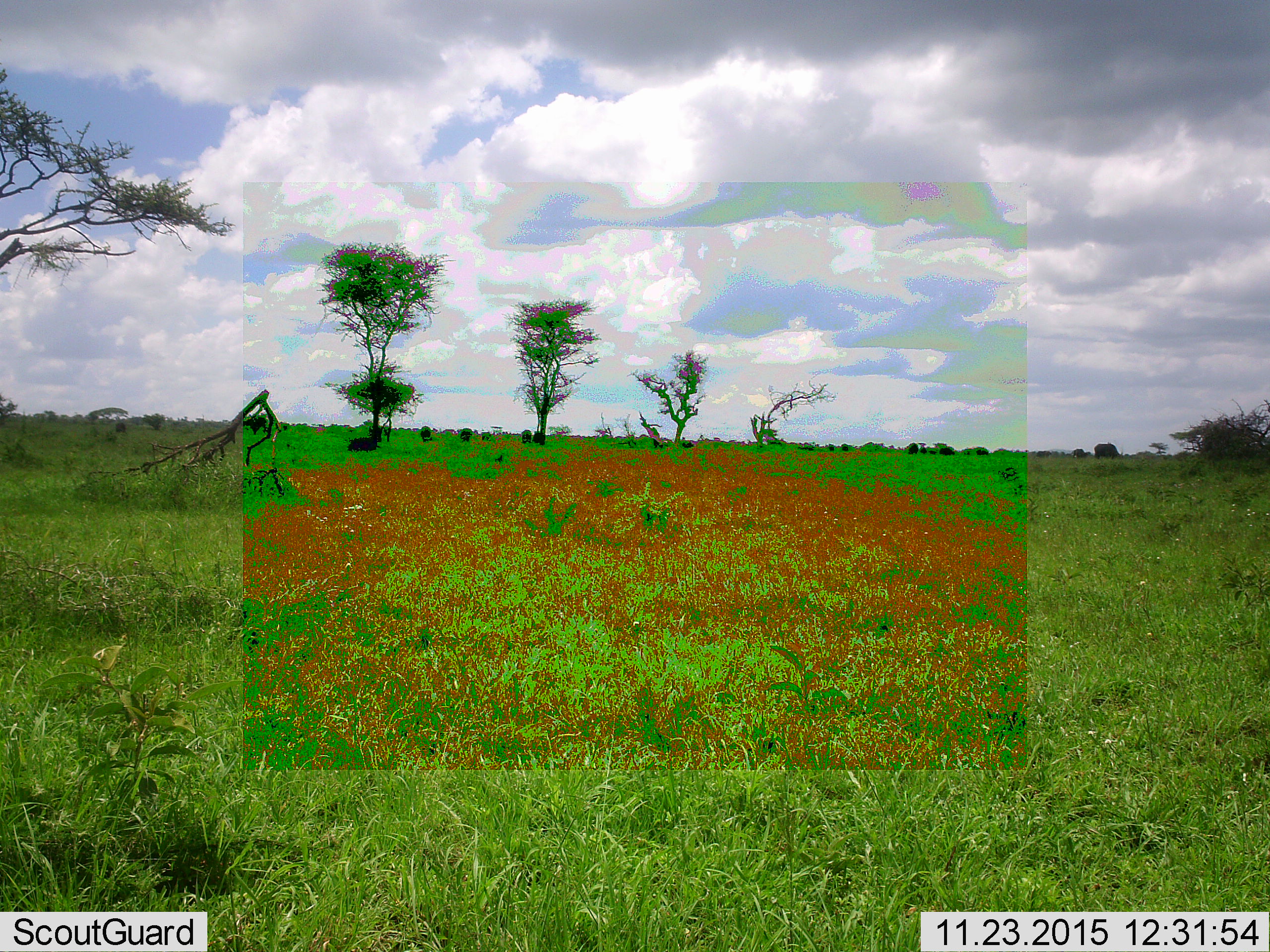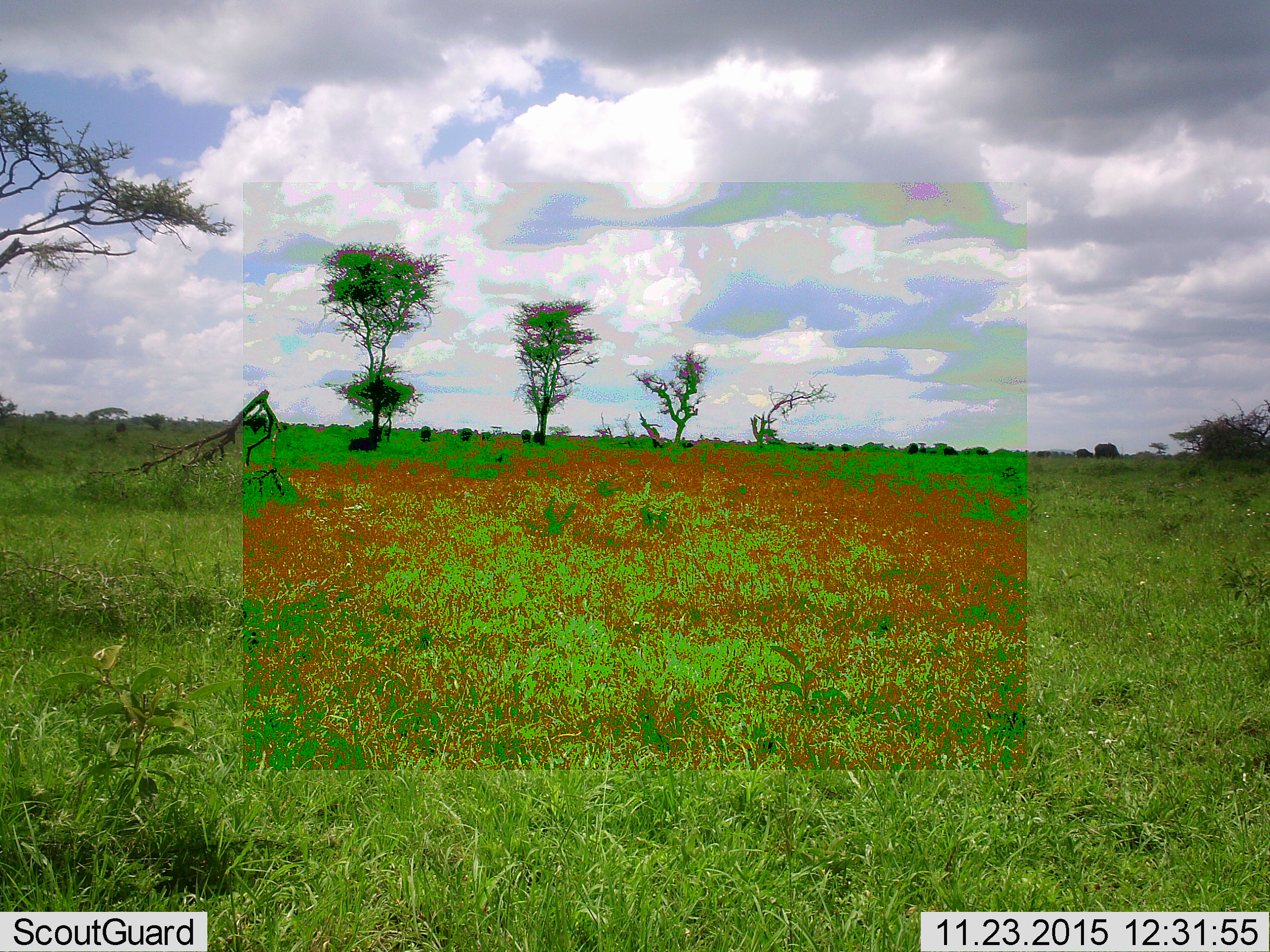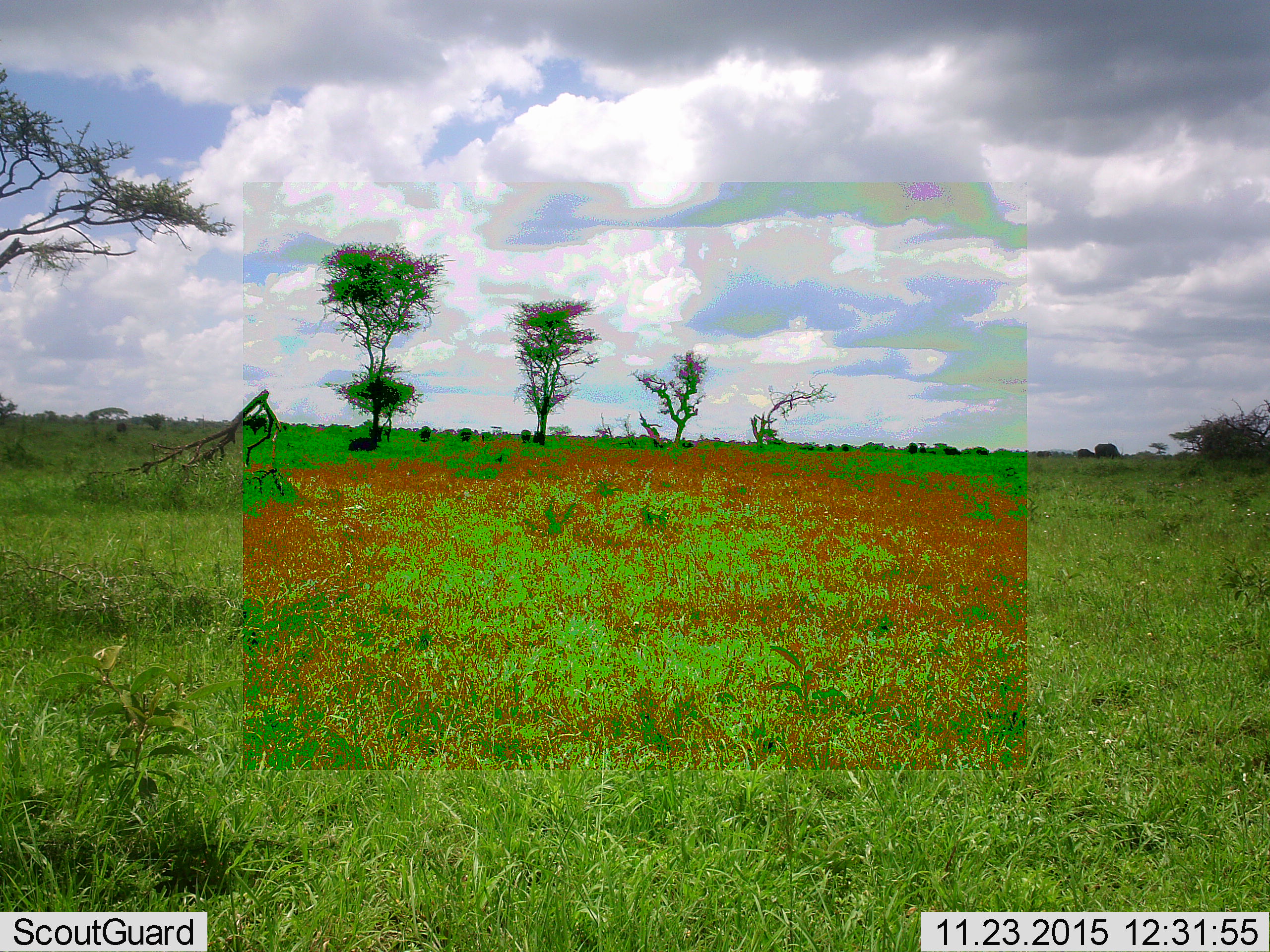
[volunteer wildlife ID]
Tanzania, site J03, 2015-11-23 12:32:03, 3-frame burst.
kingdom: Animalia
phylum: Chordata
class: Mammalia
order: Artiodactyla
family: Bovidae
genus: Syncerus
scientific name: Syncerus caffer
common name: cape buffalo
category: buffalo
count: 11-50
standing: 75%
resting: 50%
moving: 25%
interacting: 0%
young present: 50%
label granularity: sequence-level